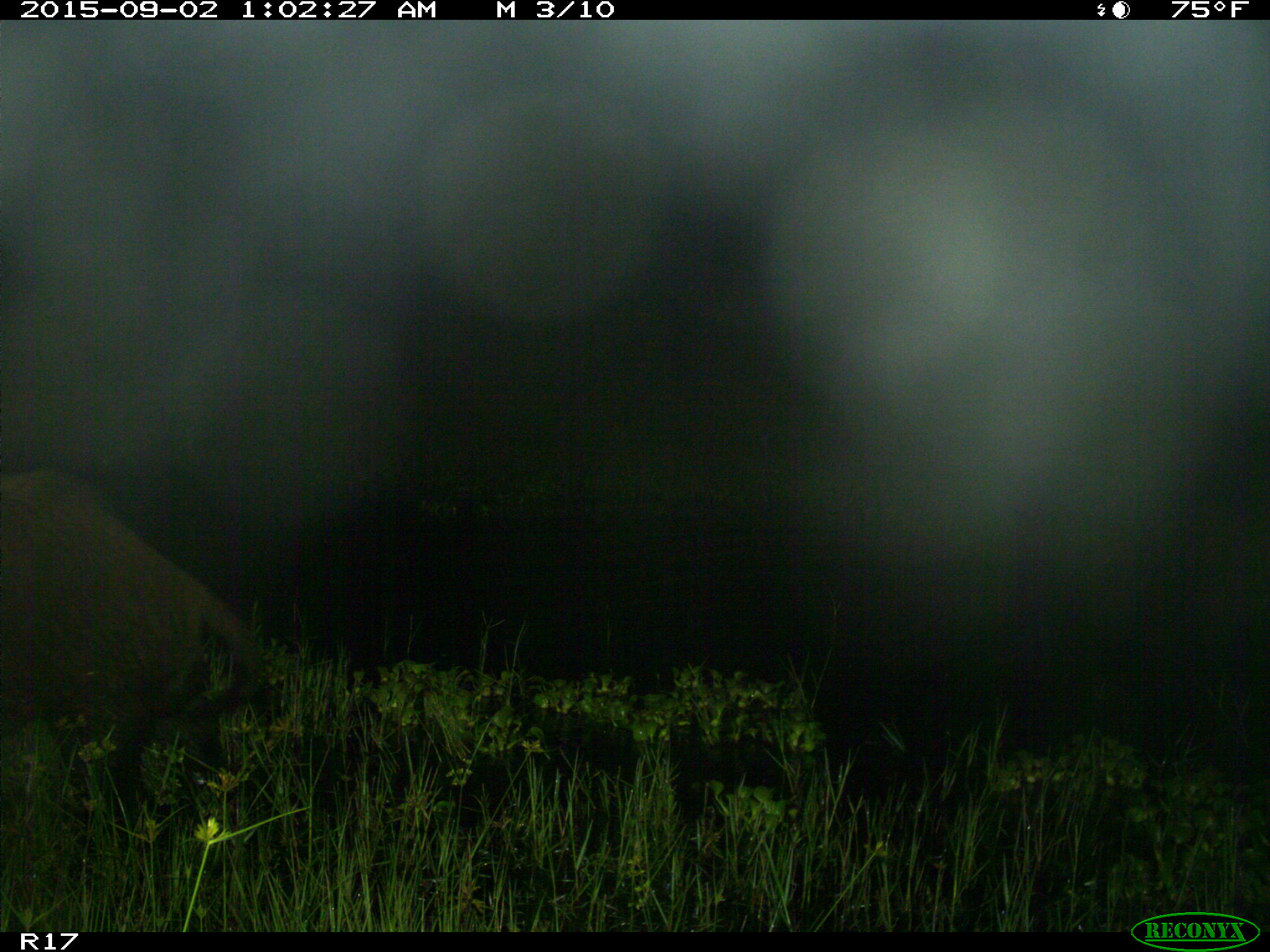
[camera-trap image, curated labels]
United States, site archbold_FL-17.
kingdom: Animalia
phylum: Chordata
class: Mammalia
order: Artiodactyla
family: Suidae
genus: Sus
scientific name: Sus scrofa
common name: wild boar